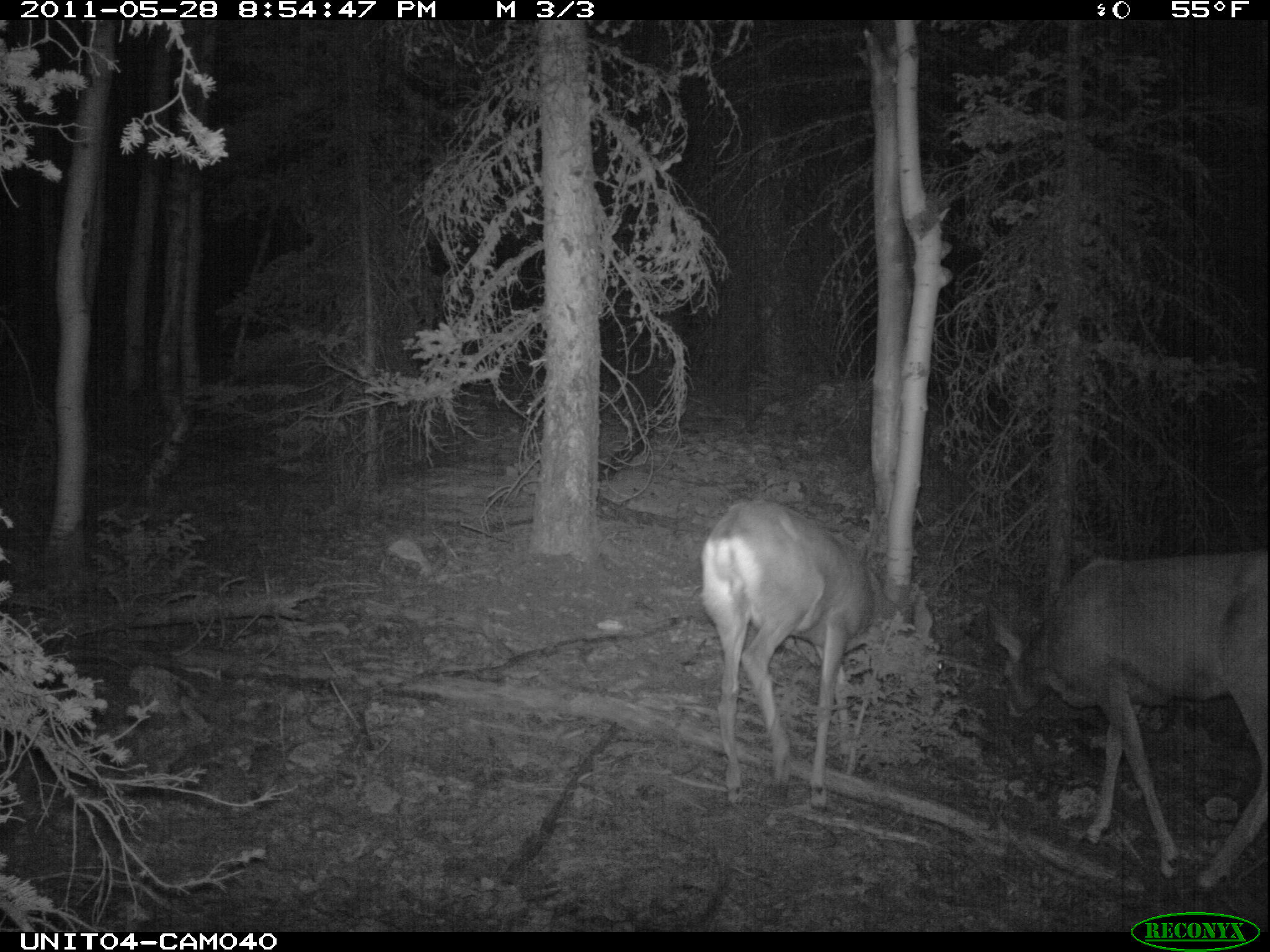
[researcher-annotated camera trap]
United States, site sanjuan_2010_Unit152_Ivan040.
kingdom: Animalia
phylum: Chordata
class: Mammalia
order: Artiodactyla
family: Cervidae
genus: Odocoileus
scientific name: Odocoileus hemionus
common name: mule deer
Odocoileus hemionus (mule deer).